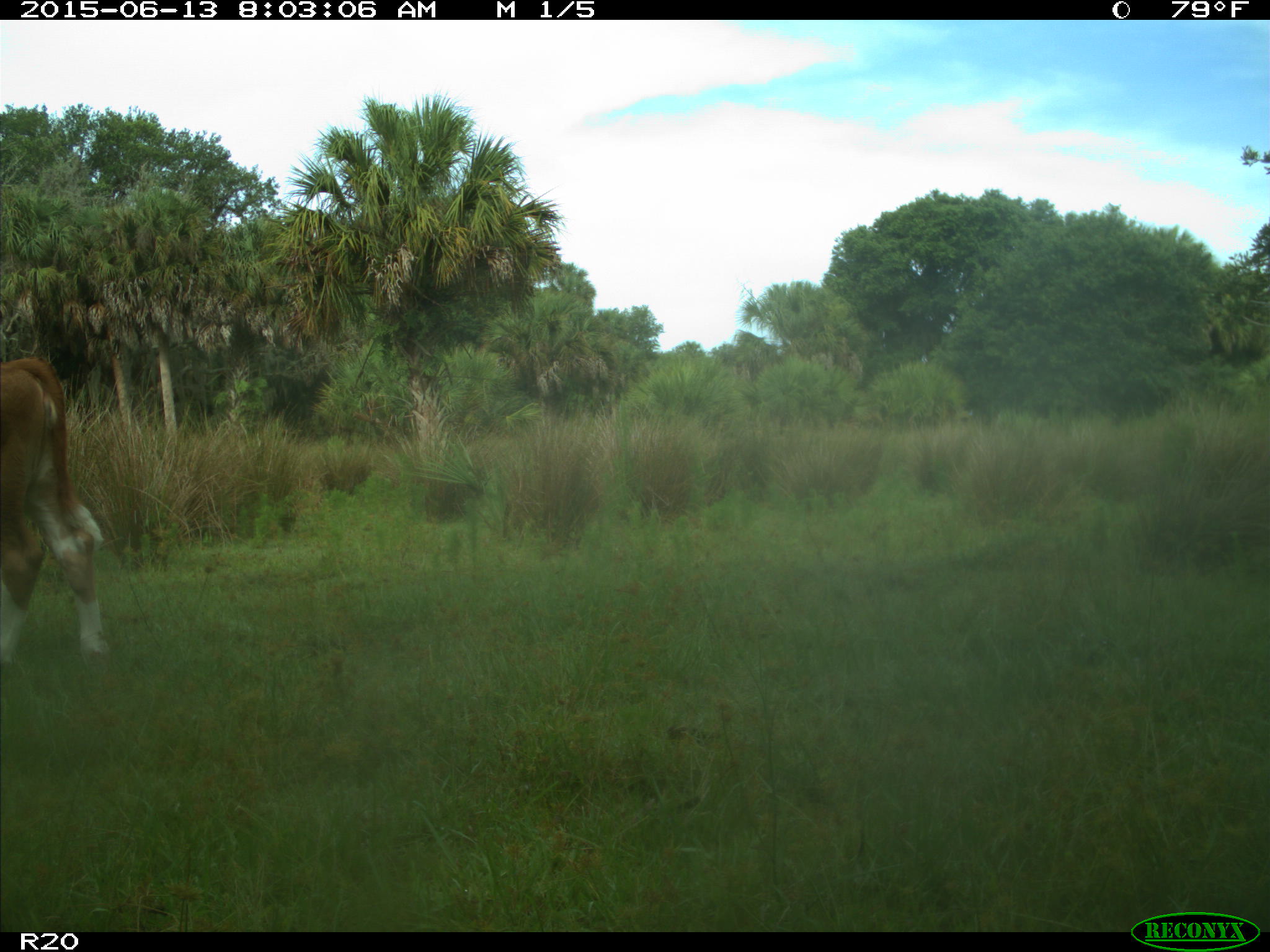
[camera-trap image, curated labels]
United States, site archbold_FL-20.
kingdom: Animalia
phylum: Chordata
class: Mammalia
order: Artiodactyla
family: Bovidae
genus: Bos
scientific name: Bos taurus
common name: domestic cow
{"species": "Bos taurus (domestic cow)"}